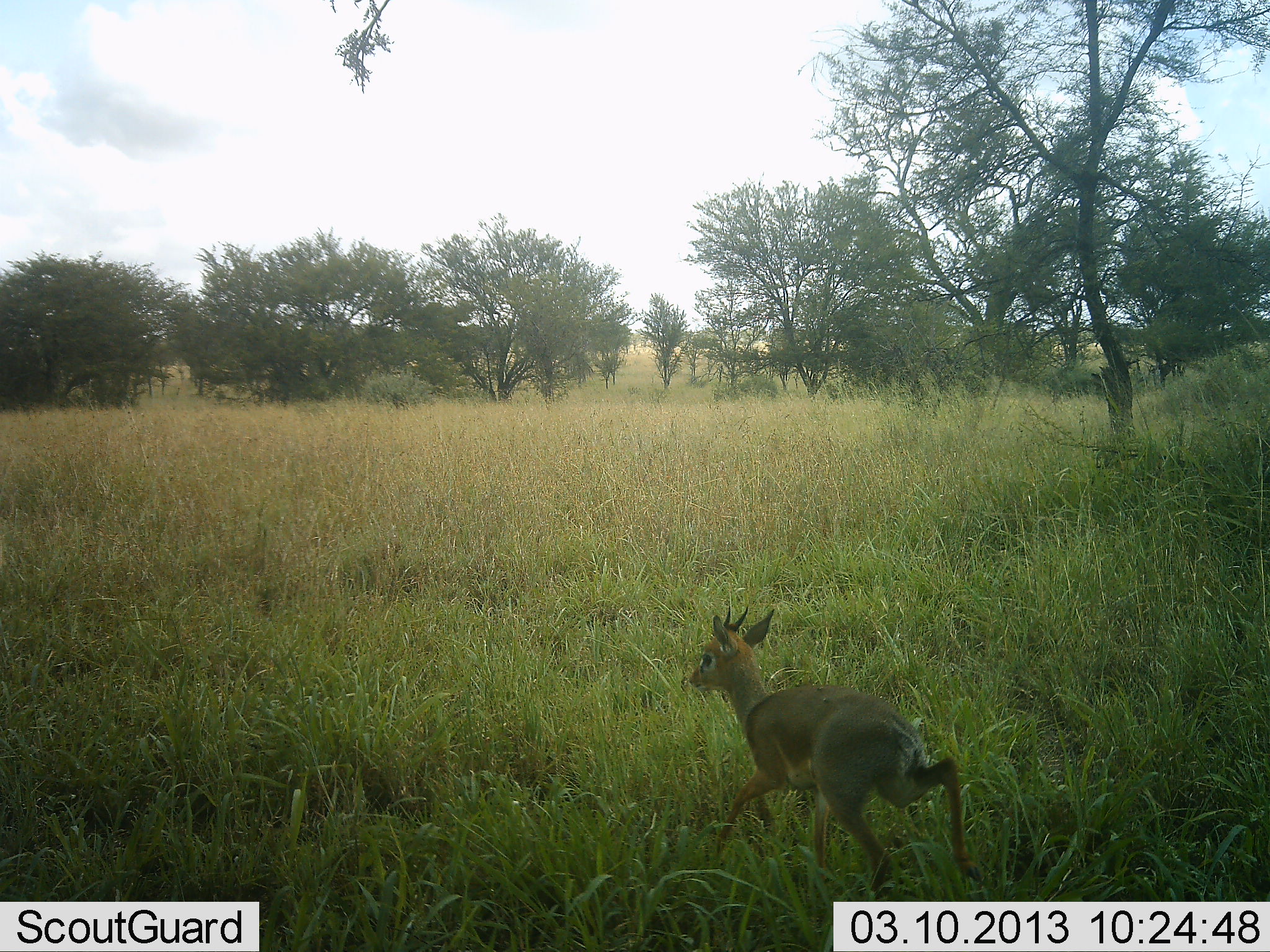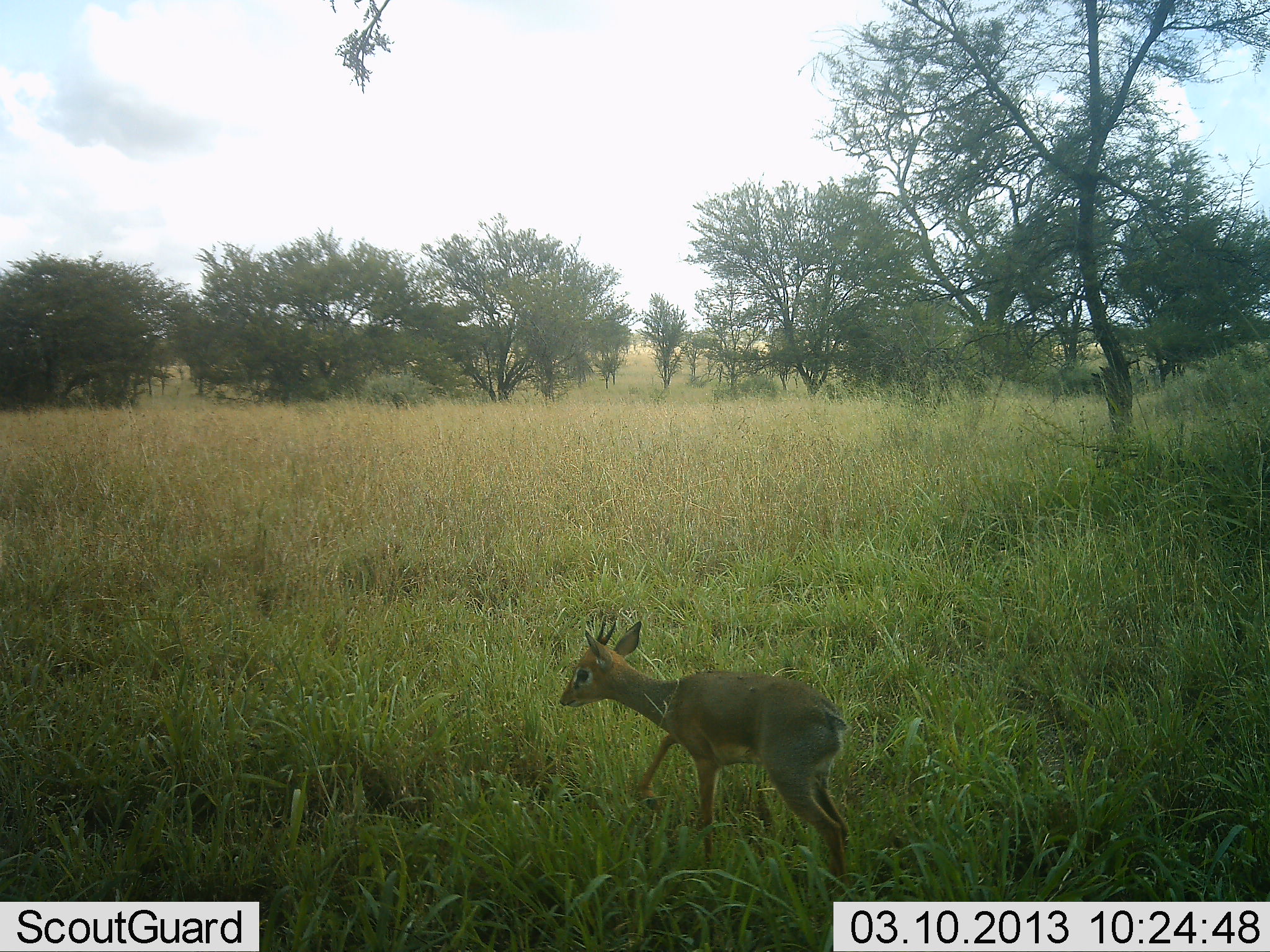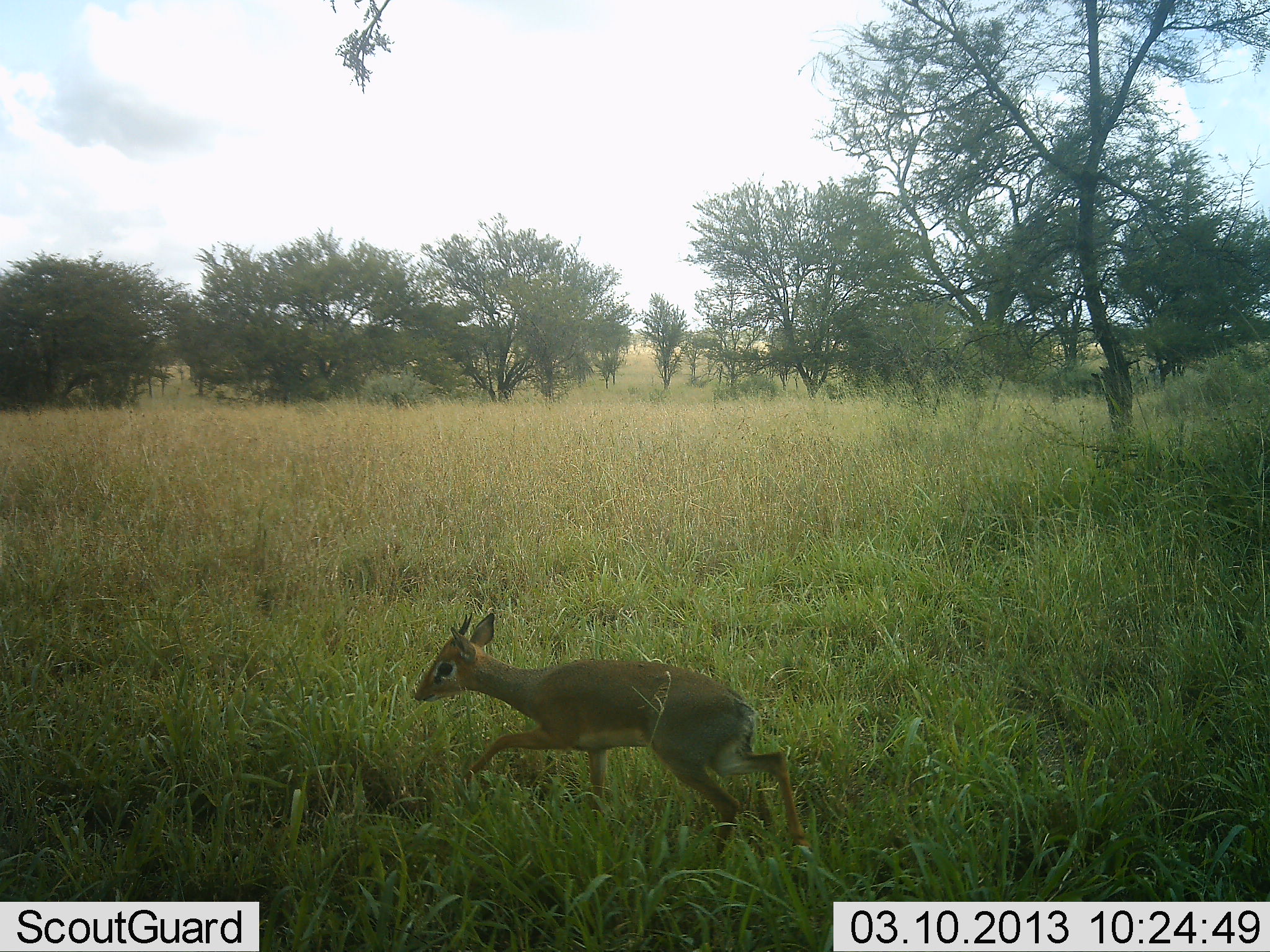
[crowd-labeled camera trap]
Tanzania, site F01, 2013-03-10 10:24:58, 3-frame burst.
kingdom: Animalia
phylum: Chordata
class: Mammalia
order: Artiodactyla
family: Bovidae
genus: Madoqua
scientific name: Madoqua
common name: dikdik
Dikdik (Madoqua), count 1. Behavior (volunteer vote fractions): standing 7%, resting 0%, moving 100%, interacting 0%. Young present (vote fraction): 0%. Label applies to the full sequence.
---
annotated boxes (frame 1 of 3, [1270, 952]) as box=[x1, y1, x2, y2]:
animal: box=[685, 603, 983, 902]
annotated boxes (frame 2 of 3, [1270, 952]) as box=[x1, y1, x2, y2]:
animal: box=[556, 613, 852, 898]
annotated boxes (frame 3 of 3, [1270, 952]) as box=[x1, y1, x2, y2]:
animal: box=[409, 609, 816, 866]